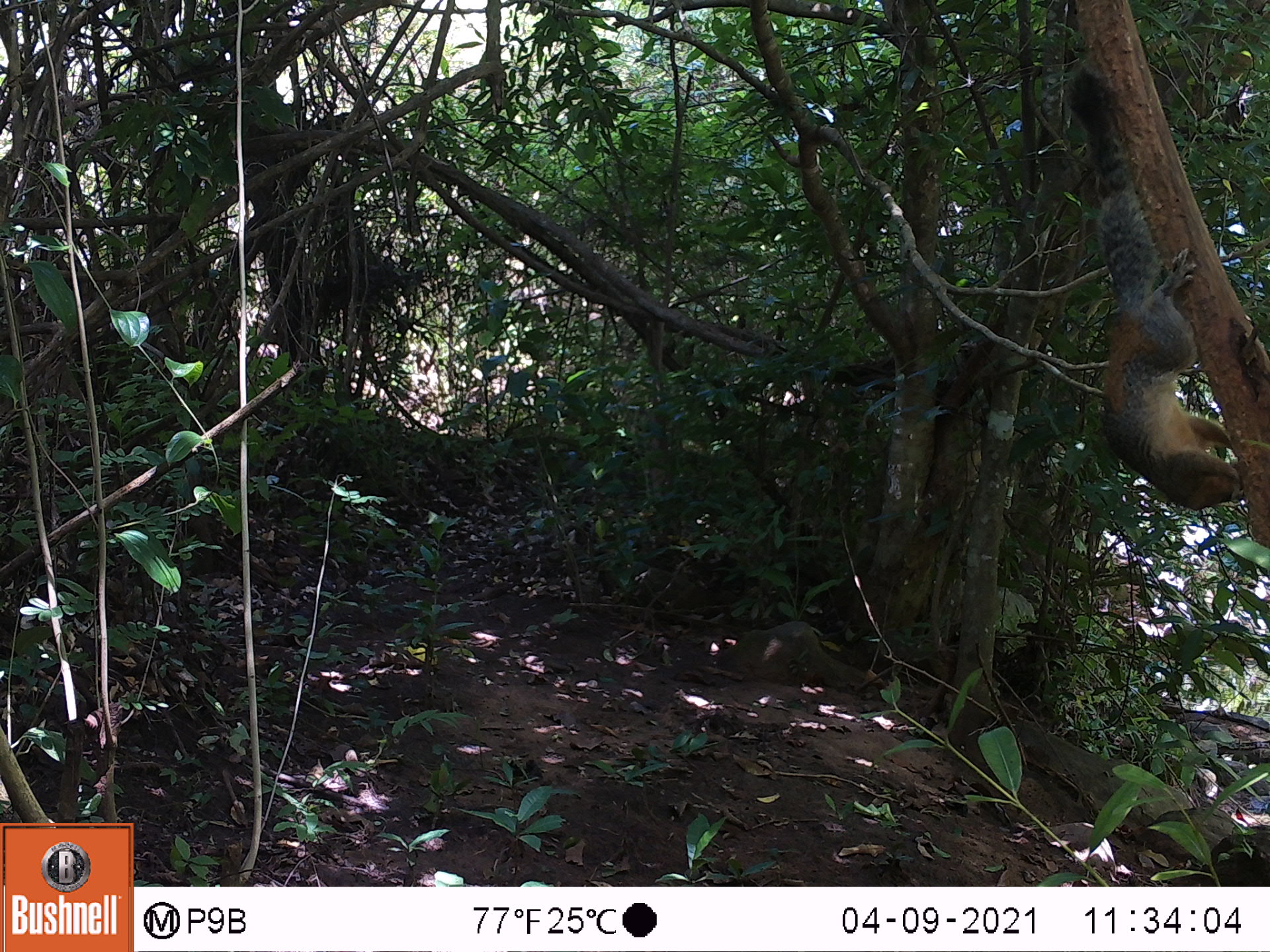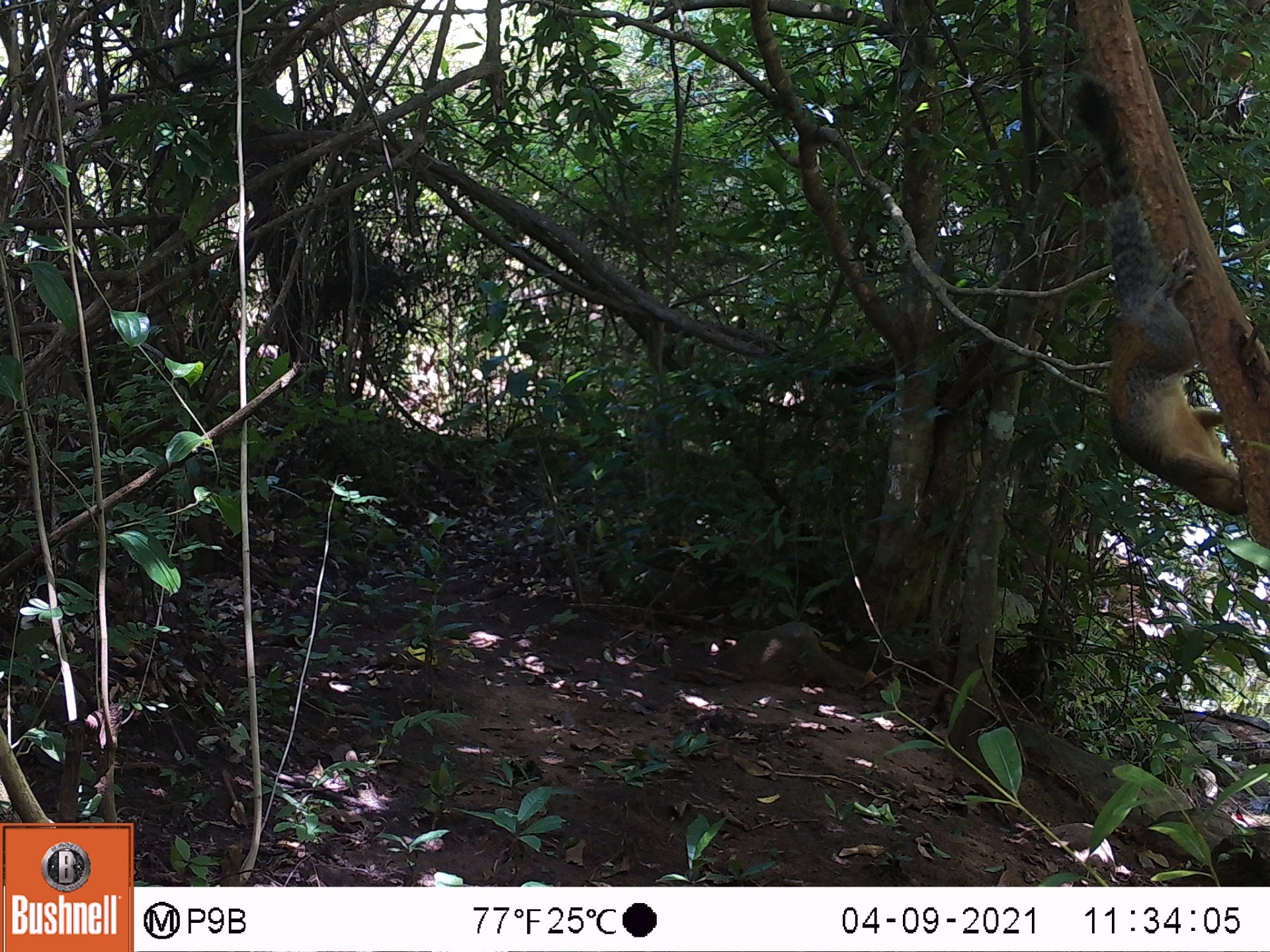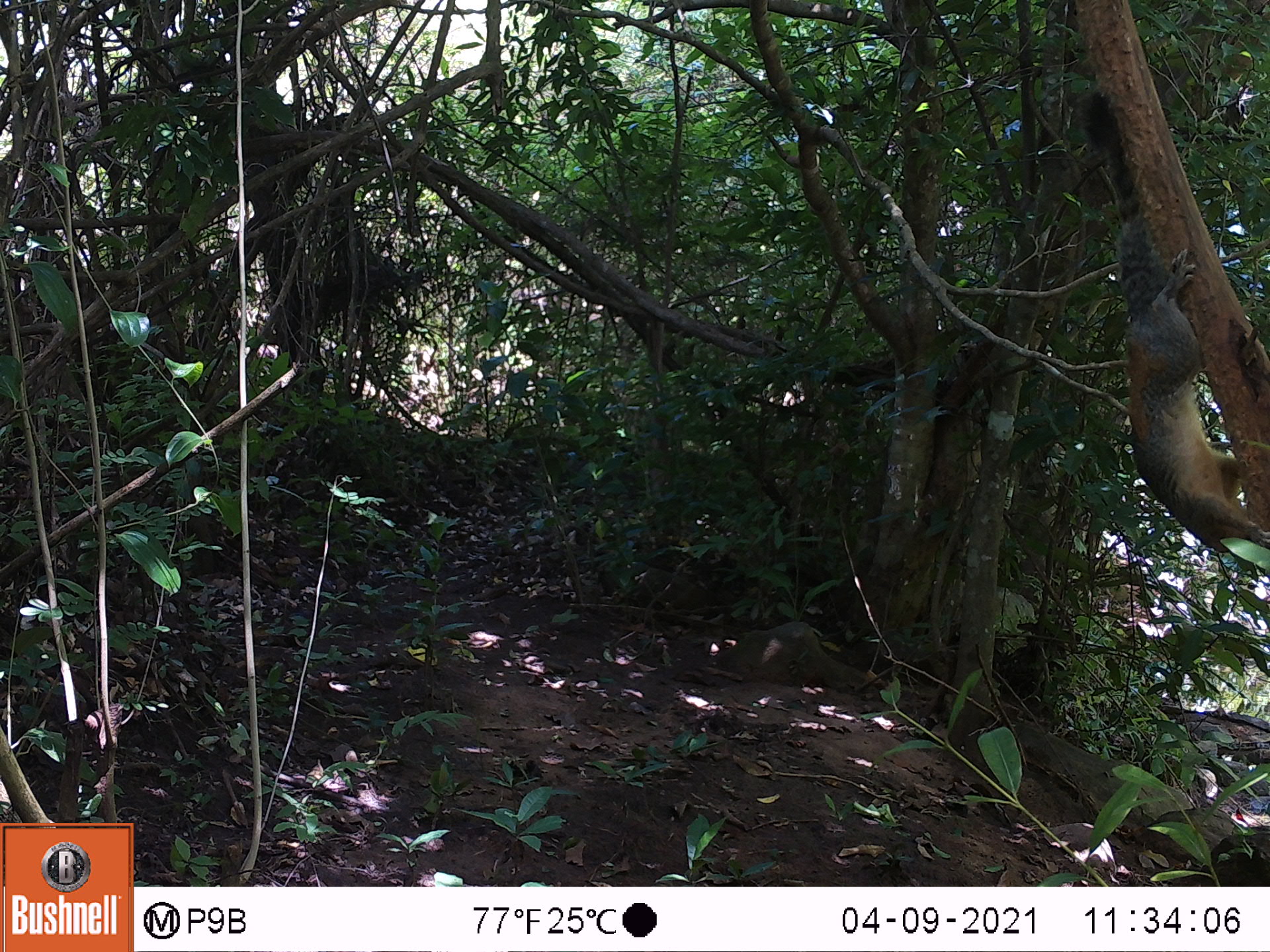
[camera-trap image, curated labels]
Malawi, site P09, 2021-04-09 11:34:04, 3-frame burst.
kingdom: Animalia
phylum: Chordata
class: Mammalia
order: Rodentia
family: Sciuridae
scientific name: Sciuridae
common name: squirrel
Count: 1.